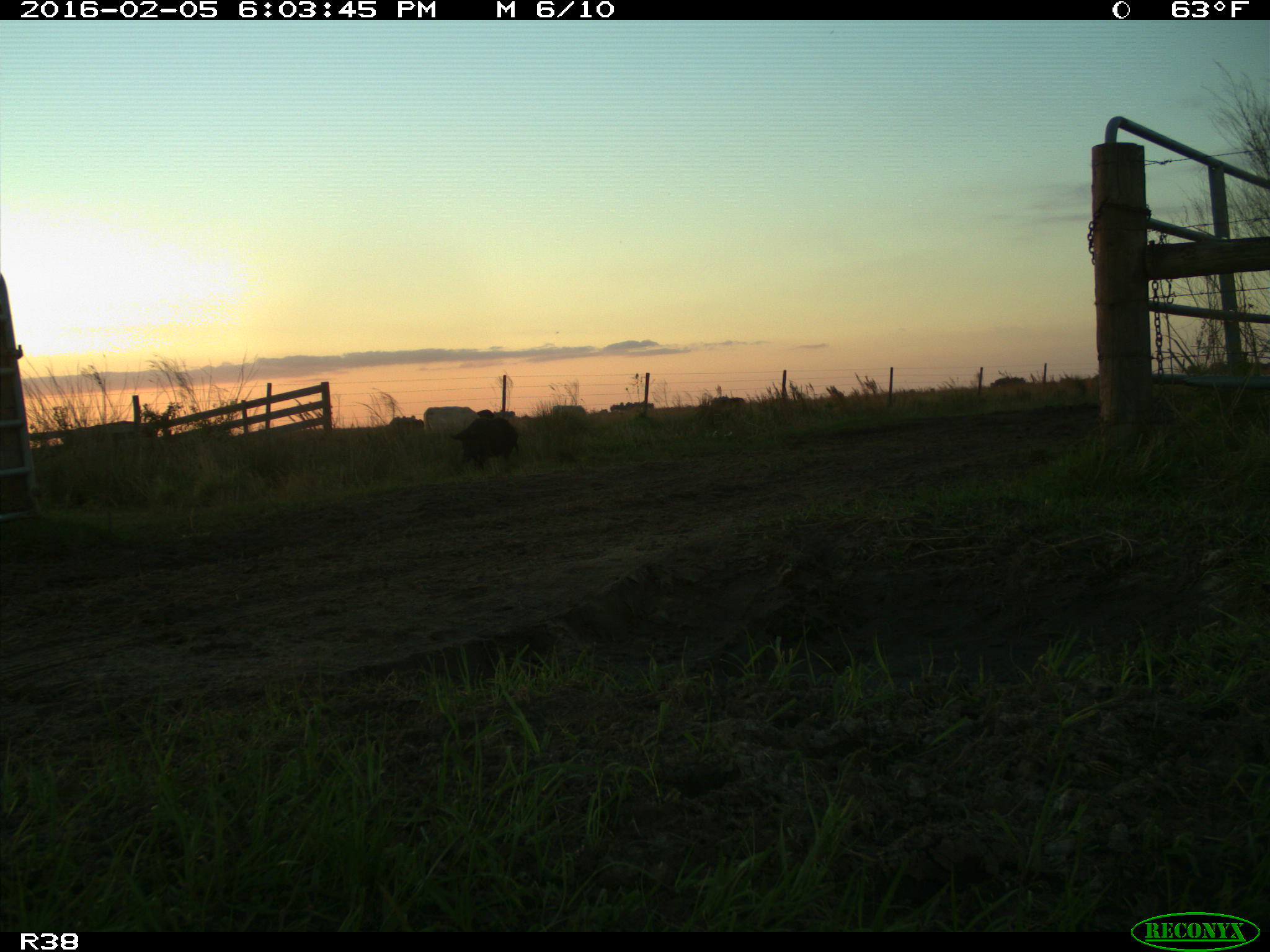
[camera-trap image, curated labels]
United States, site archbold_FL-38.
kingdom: Animalia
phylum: Chordata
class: Mammalia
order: Artiodactyla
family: Suidae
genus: Sus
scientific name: Sus scrofa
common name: wild boar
Sus scrofa (wild boar).